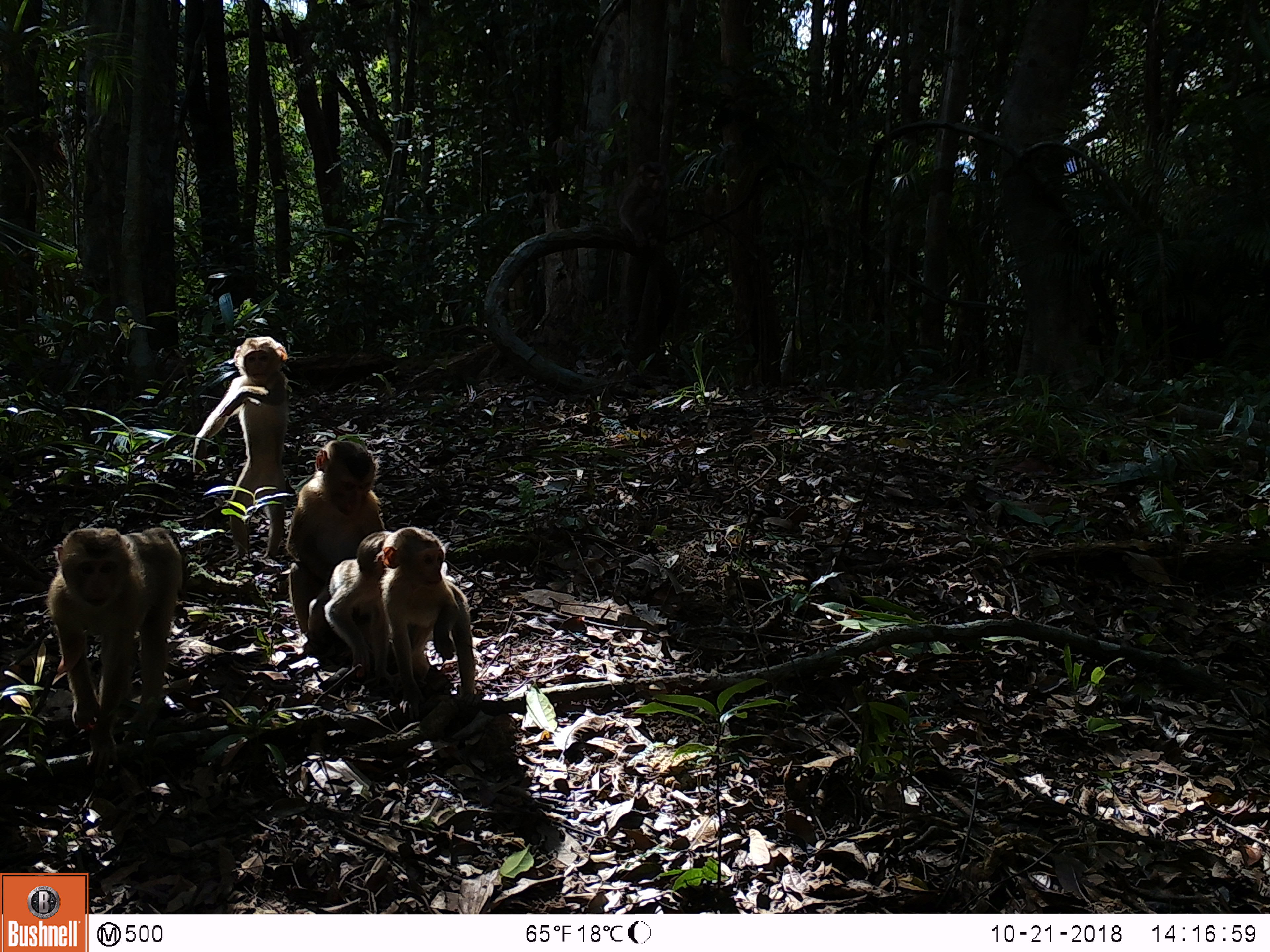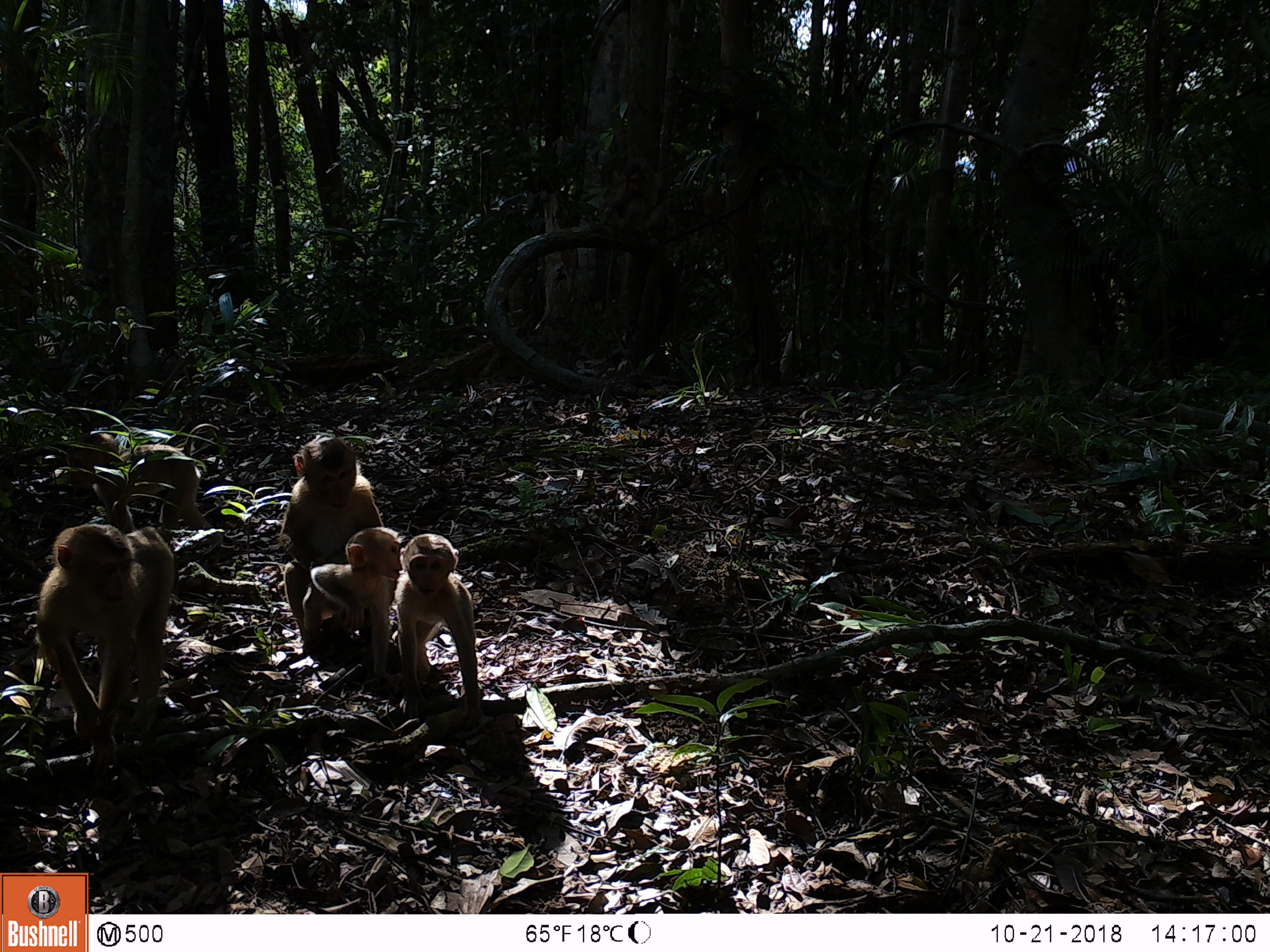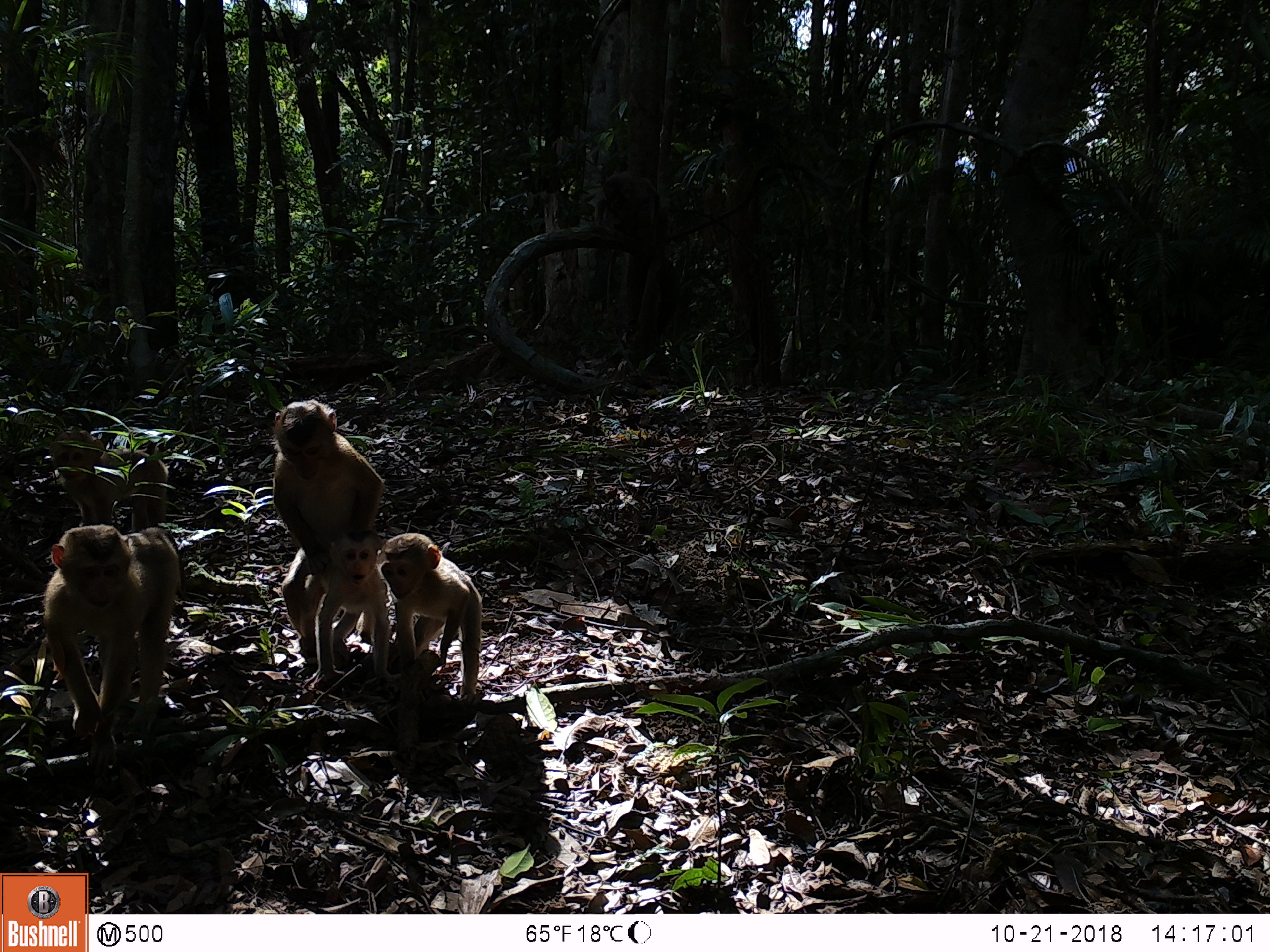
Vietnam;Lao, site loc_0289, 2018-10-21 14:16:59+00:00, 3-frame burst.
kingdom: Animalia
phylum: Chordata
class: Mammalia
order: Primates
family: Cercopithecidae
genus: Macaca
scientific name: Macaca nemestrina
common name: pig-tailed macaque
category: pig tailed macaque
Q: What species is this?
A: Pig tailed macaque (pig-tailed macaque) (Macaca nemestrina).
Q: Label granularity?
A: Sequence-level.